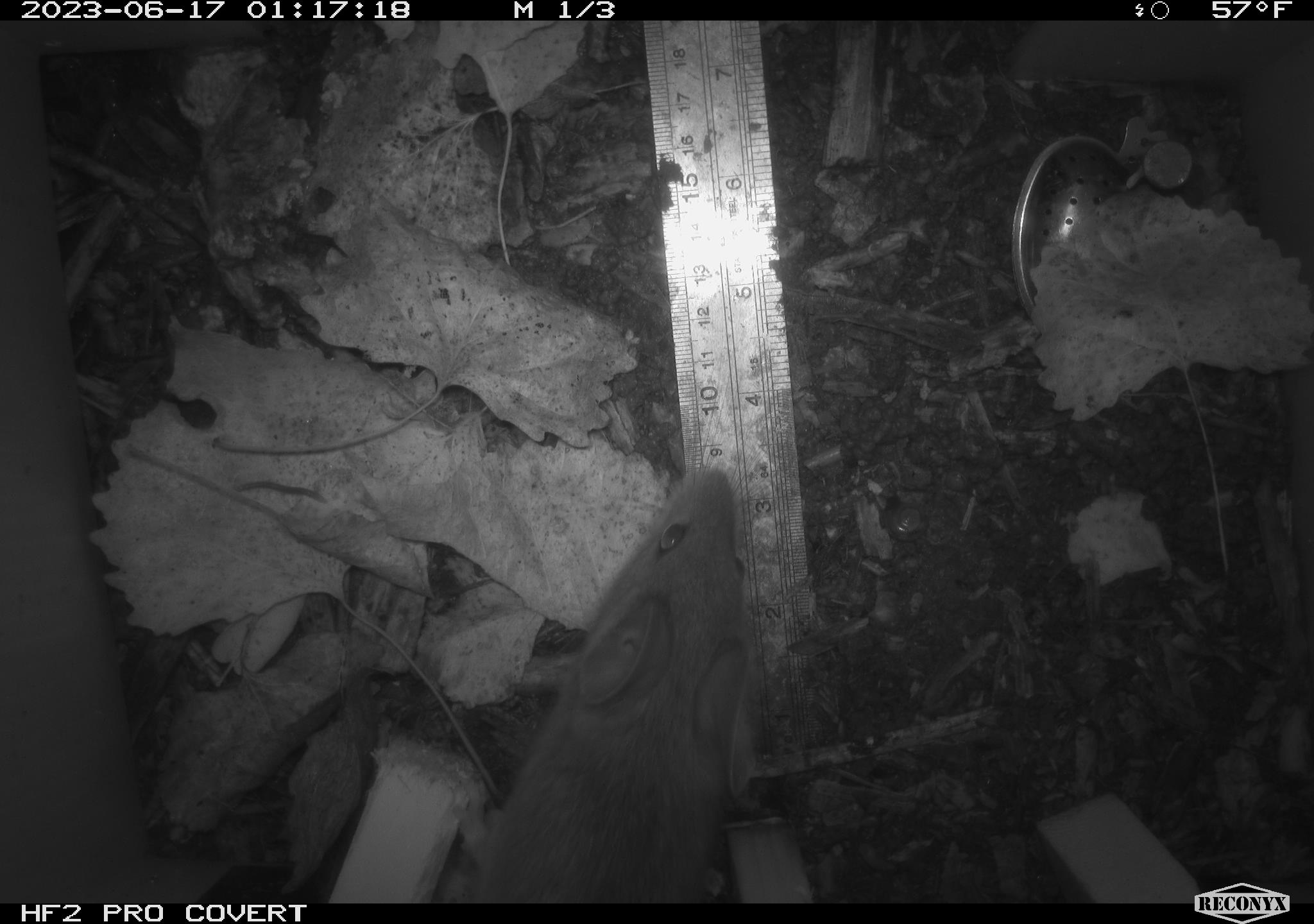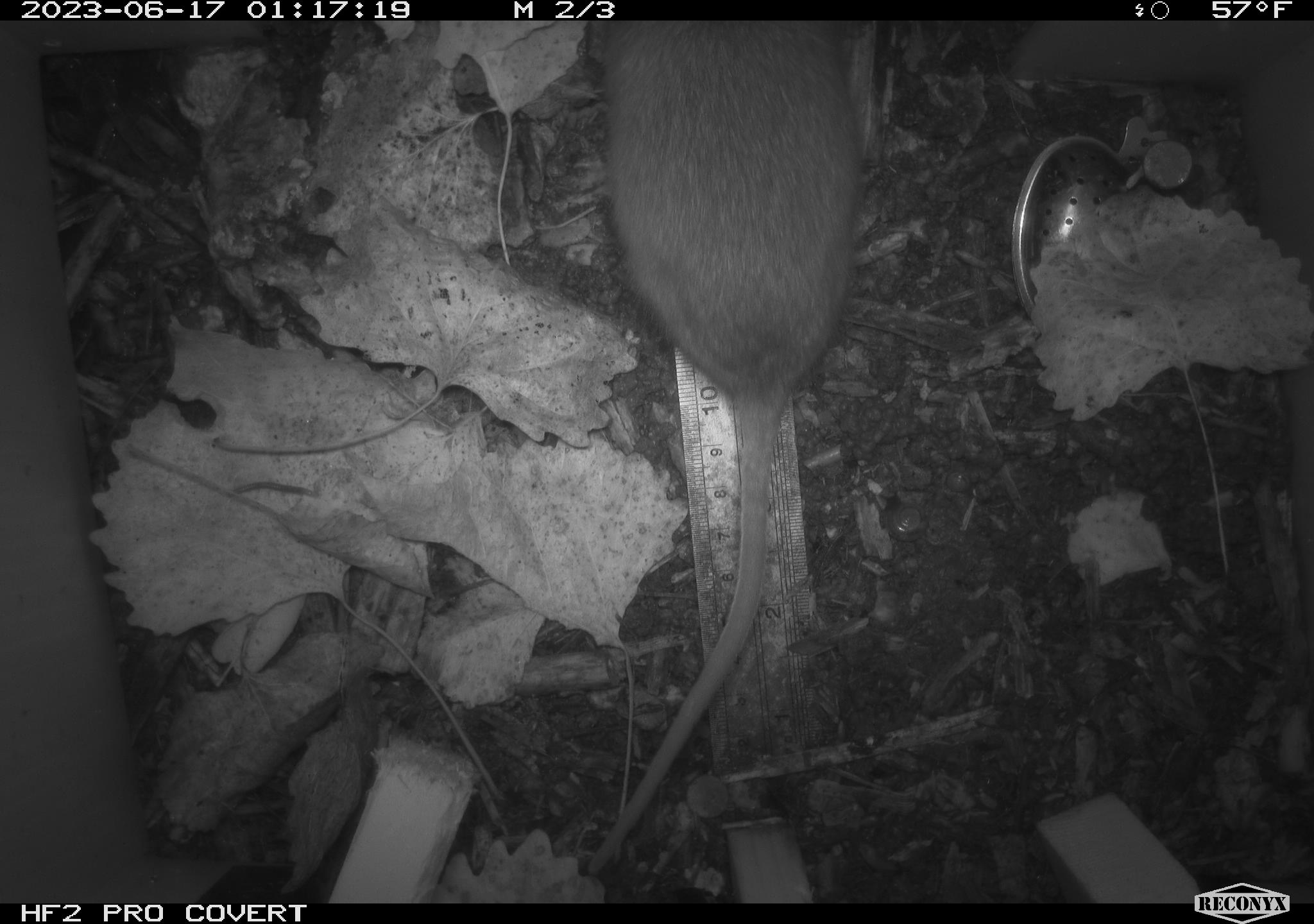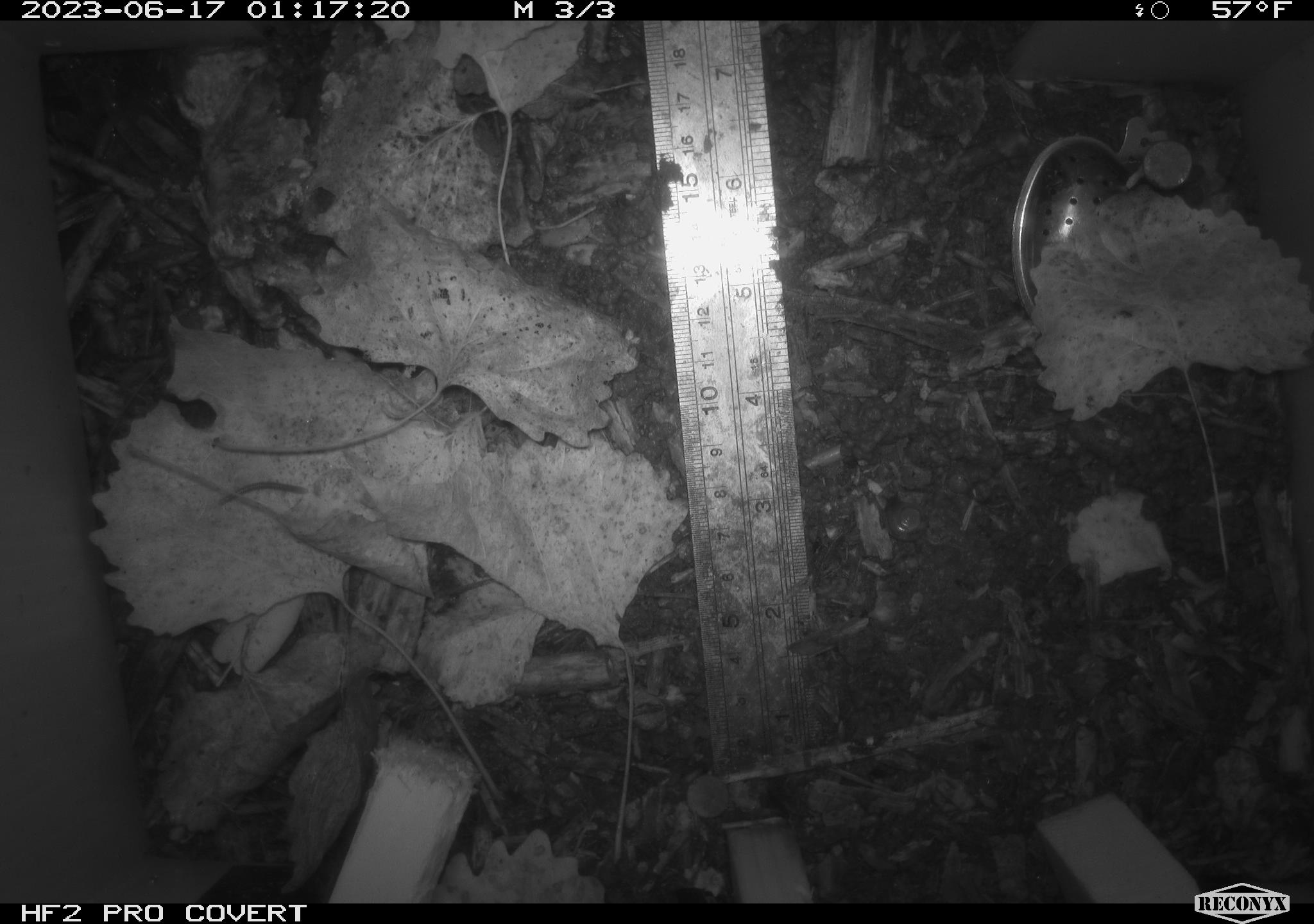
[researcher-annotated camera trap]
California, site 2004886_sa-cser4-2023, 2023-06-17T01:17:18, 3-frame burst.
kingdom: Animalia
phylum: Chordata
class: Mammalia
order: Rodentia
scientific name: Rodentia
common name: woodrat or rat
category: woodrat or rat species